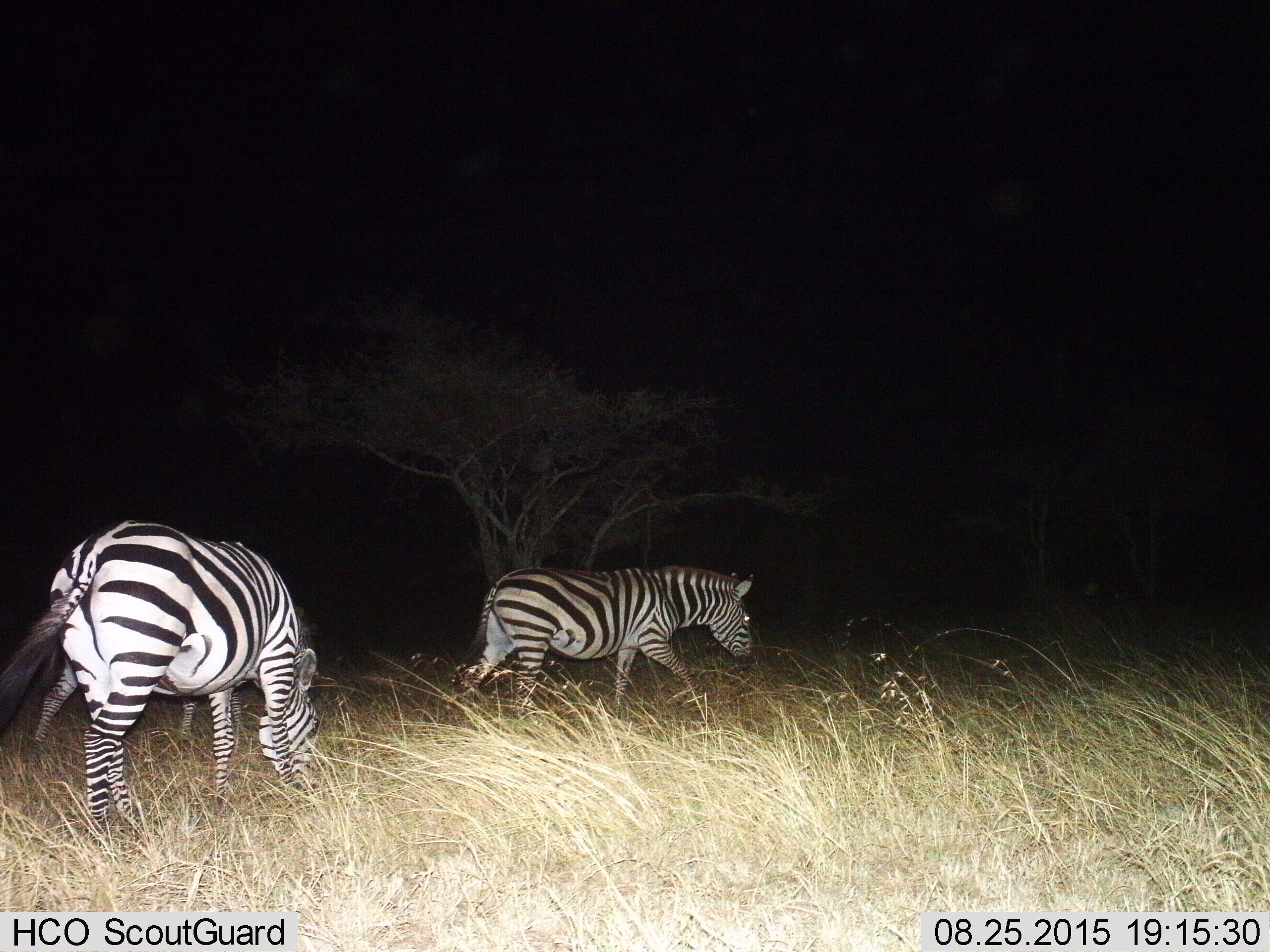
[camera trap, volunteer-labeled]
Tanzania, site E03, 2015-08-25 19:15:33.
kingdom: Animalia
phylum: Chordata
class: Mammalia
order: Perissodactyla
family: Equidae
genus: Equus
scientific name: Equus quagga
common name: plains zebra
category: zebra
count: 2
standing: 45%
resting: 0%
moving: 70%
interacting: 0%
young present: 0%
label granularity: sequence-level